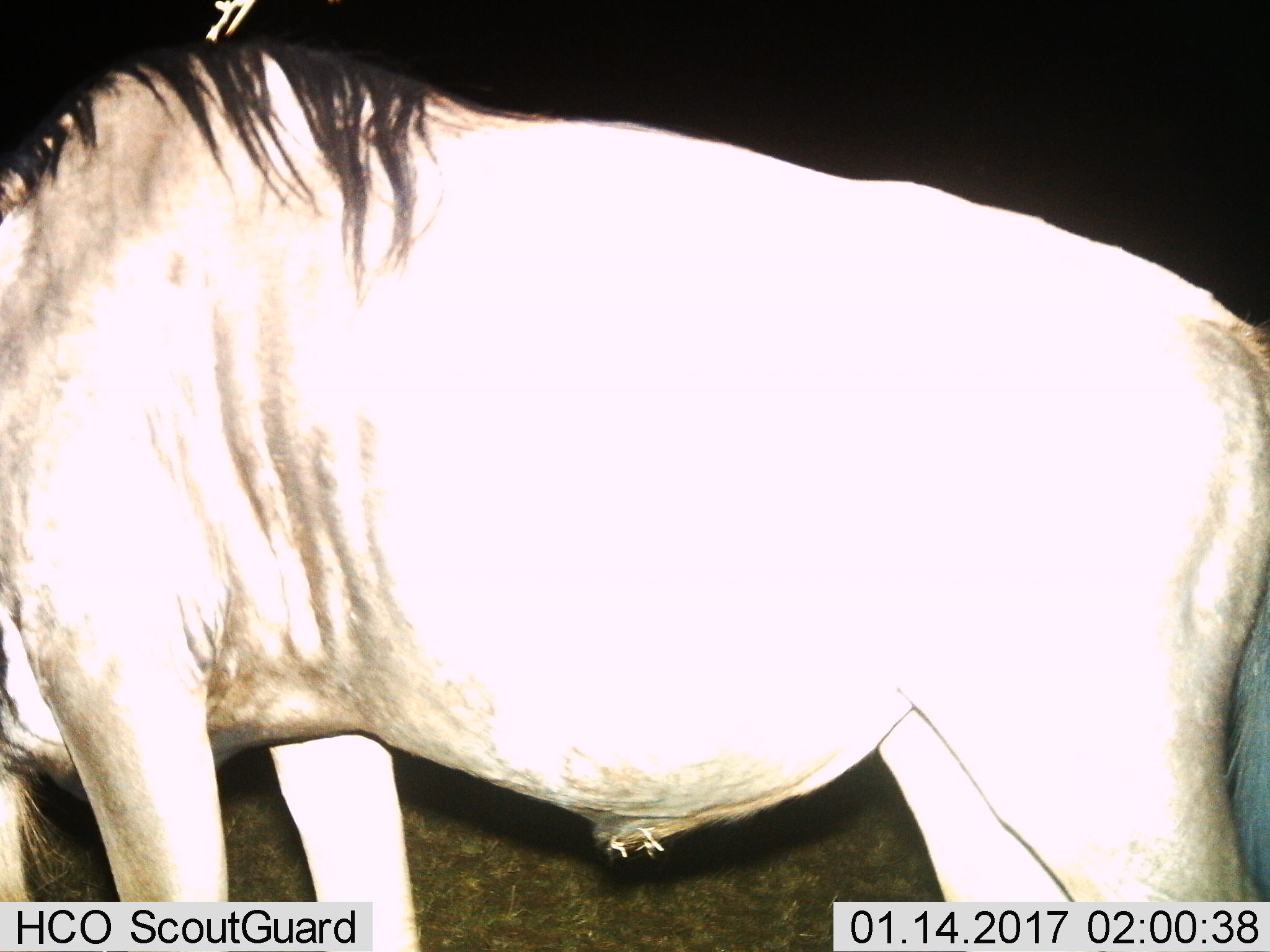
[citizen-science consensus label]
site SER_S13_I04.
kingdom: Animalia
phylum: Chordata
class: Mammalia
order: Artiodactyla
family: Bovidae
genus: Connochaetes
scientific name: Connochaetes taurinus taurinus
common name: blue wildebeest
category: wildebeestblue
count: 1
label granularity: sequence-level